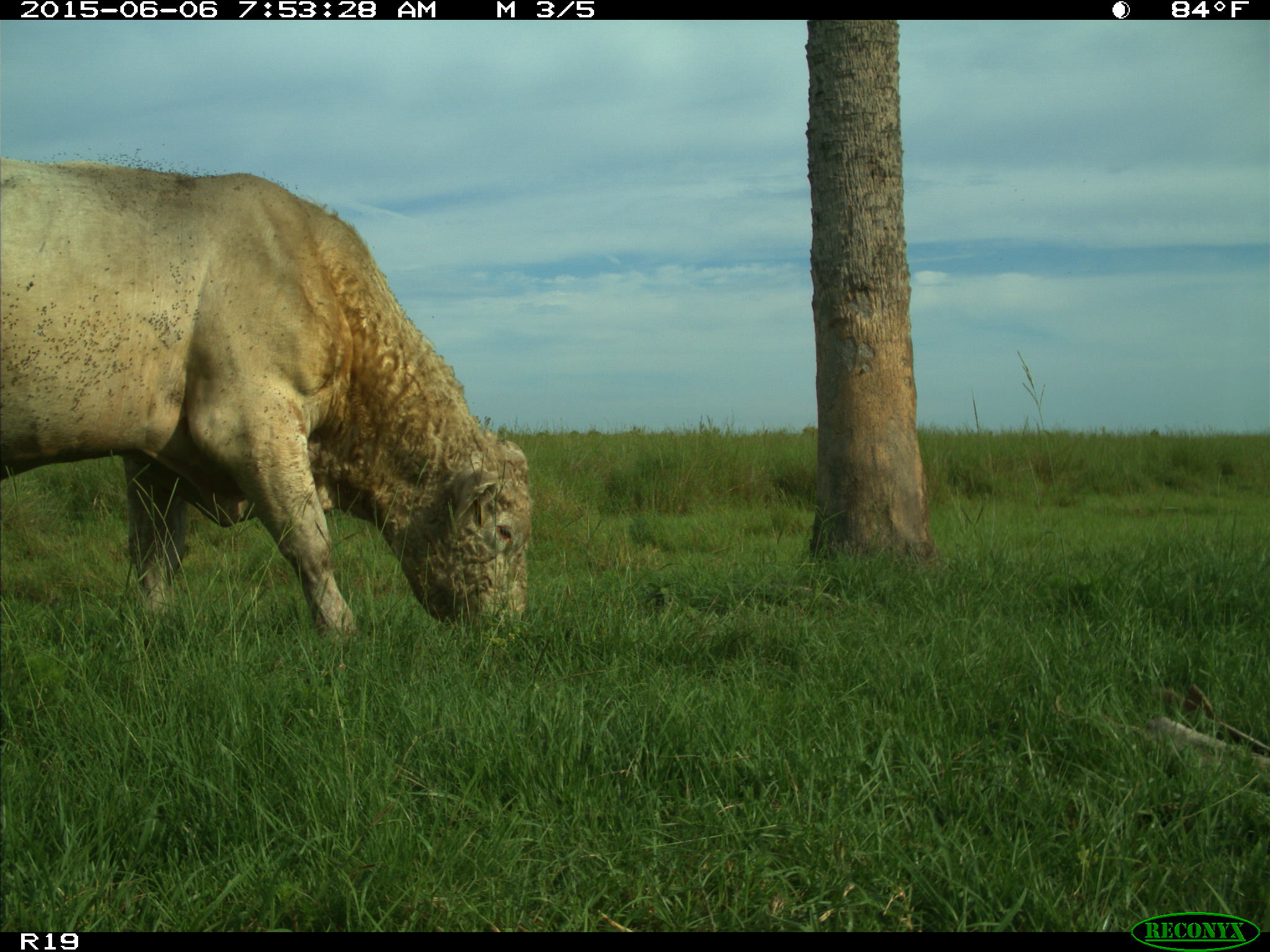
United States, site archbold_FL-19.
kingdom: Animalia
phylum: Chordata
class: Mammalia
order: Artiodactyla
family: Bovidae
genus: Bos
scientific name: Bos taurus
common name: domestic cow